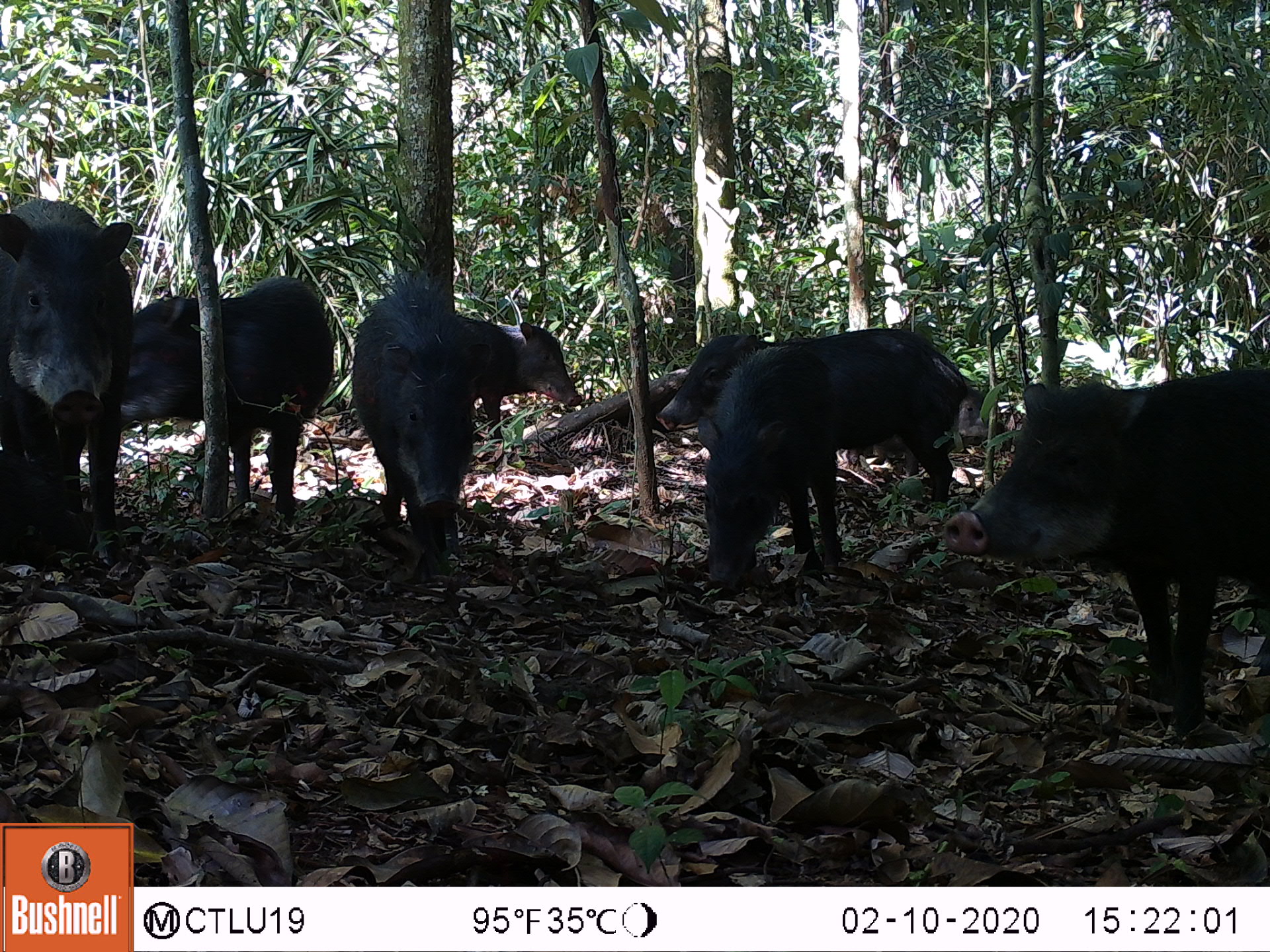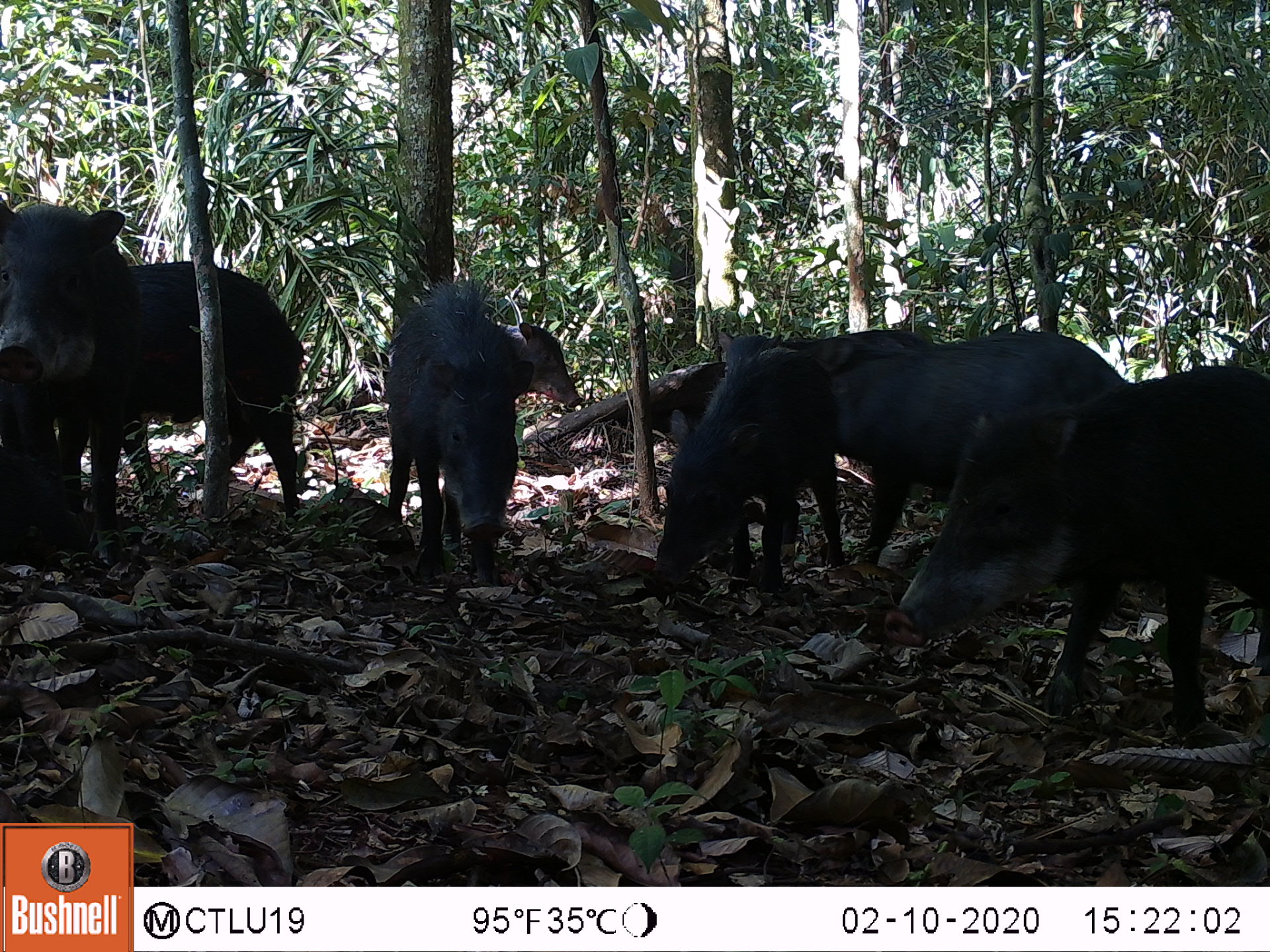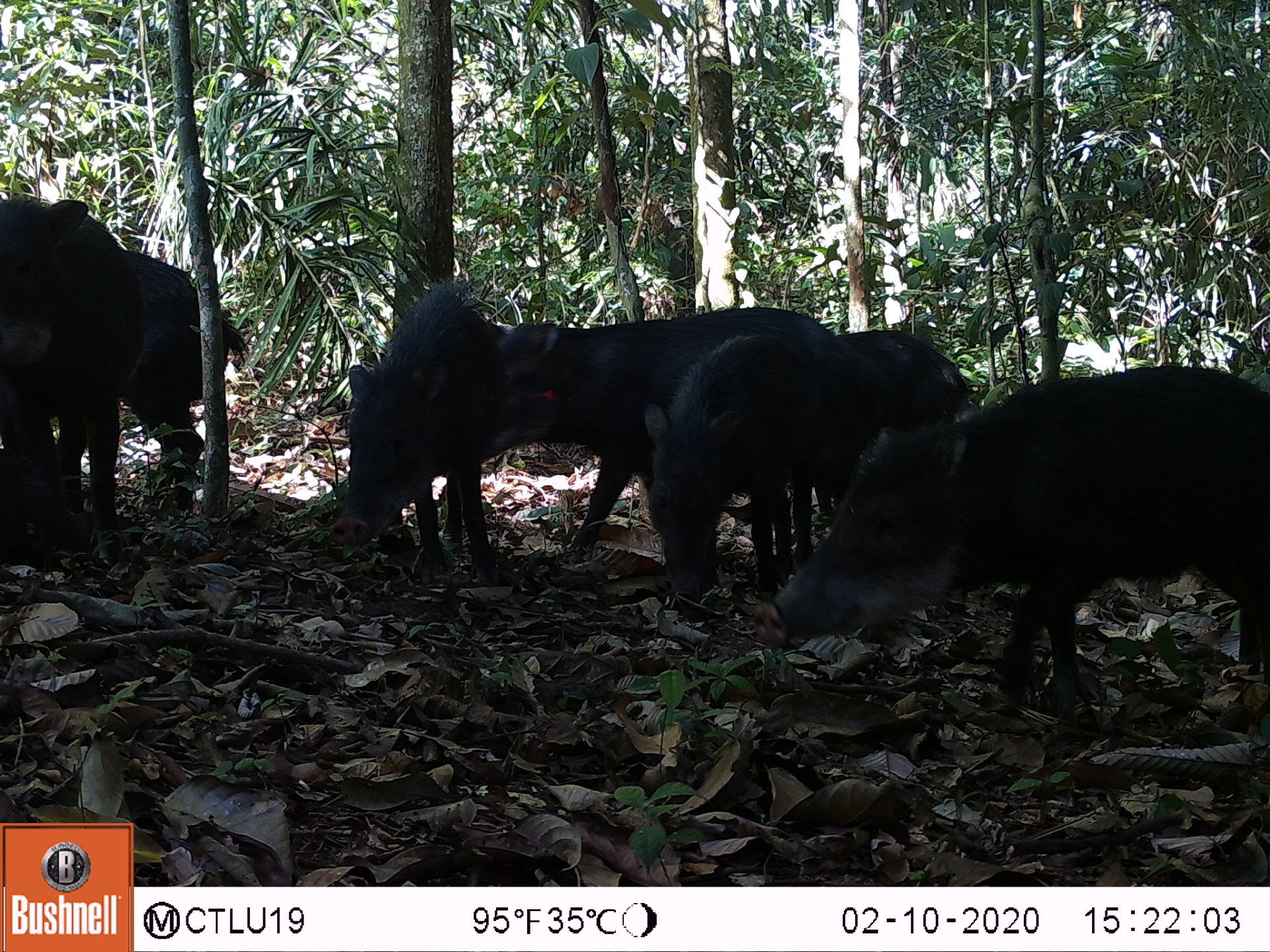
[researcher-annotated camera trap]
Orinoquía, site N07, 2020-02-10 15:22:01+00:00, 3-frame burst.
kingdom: Animalia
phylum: Chordata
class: Mammalia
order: Artiodactyla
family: Tayassuidae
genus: Tayassu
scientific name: Tayassu pecari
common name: white-lipped peccary